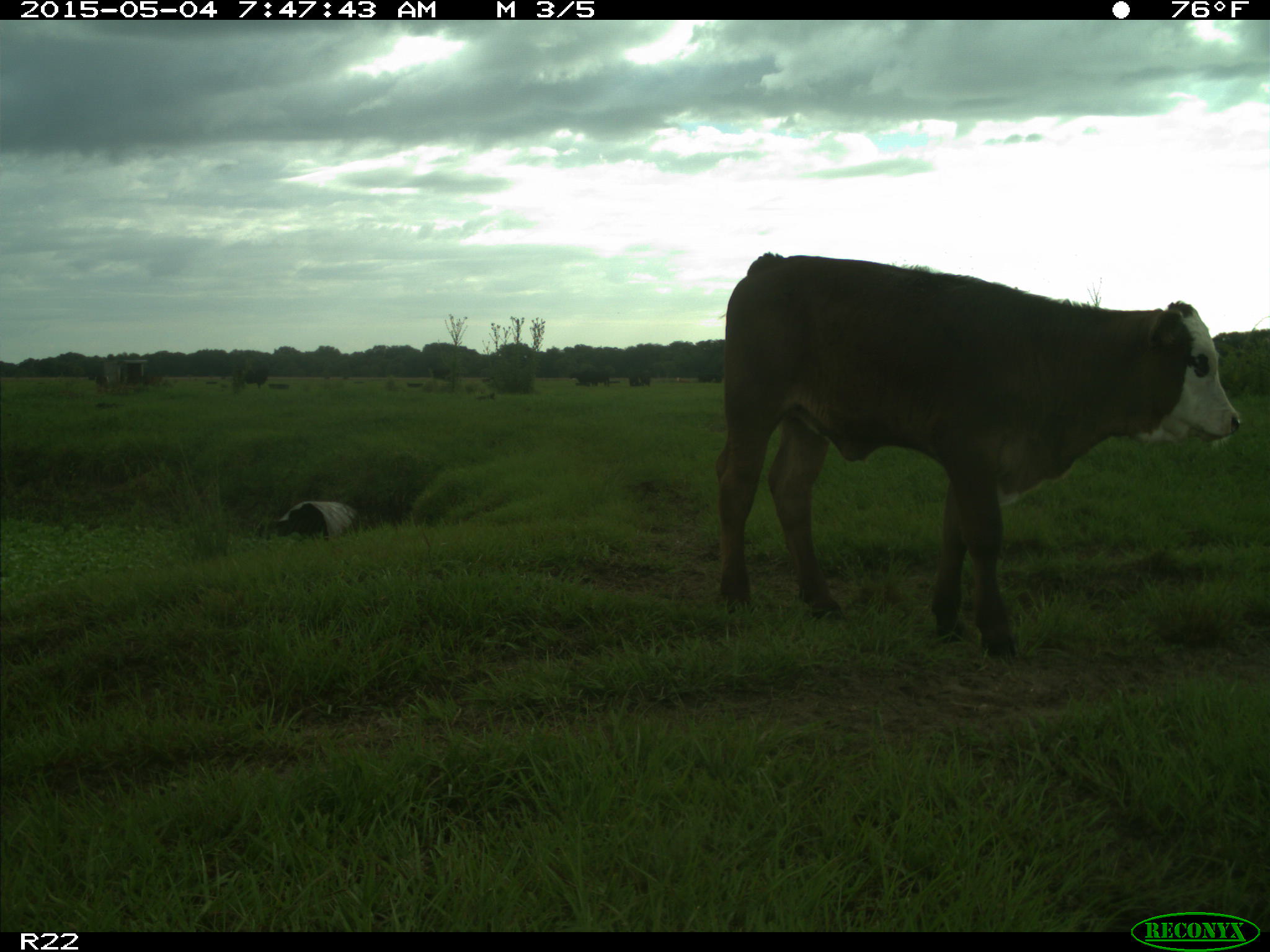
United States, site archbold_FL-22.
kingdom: Animalia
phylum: Chordata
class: Mammalia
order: Artiodactyla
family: Bovidae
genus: Bos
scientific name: Bos taurus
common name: domestic cow